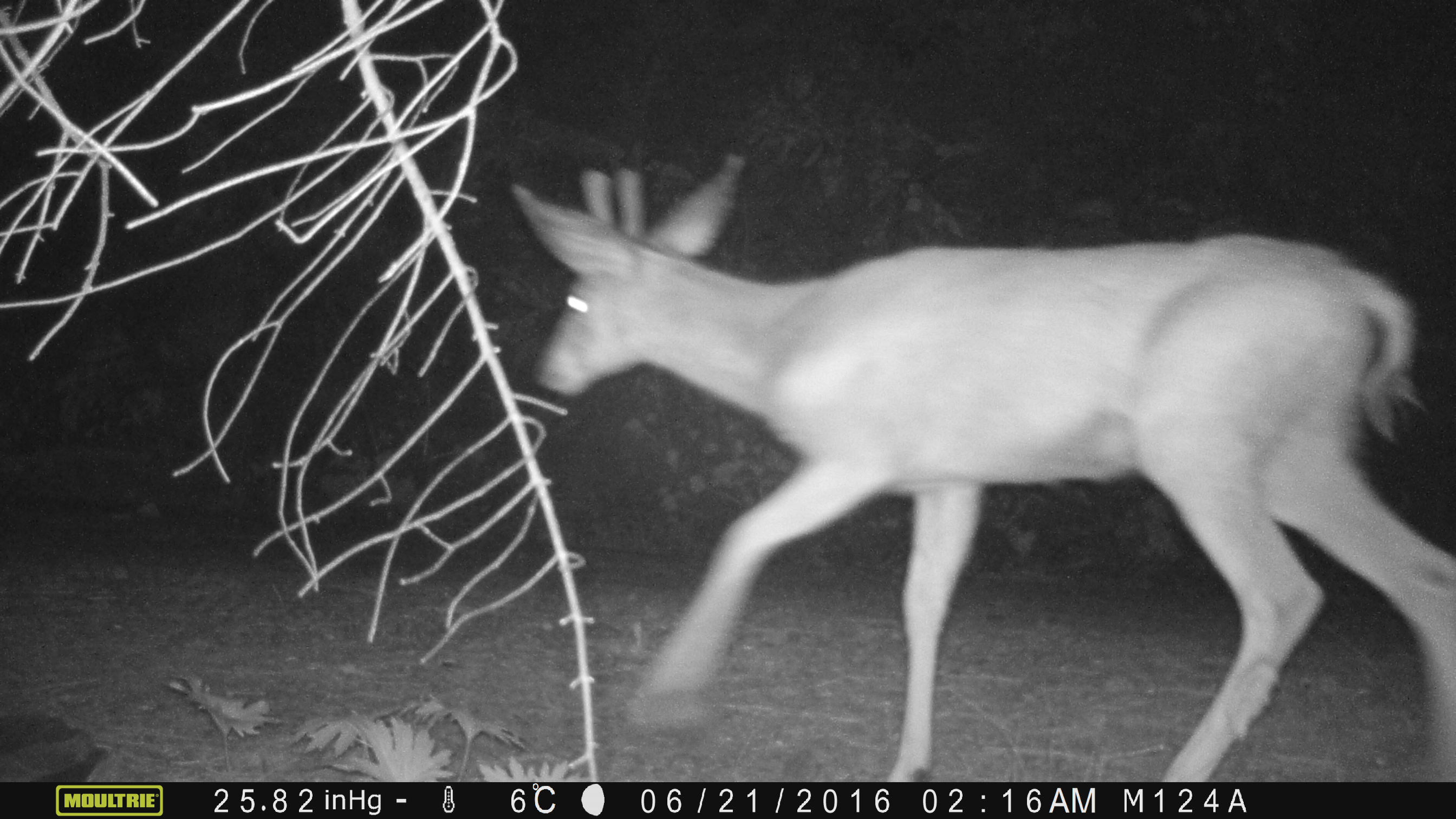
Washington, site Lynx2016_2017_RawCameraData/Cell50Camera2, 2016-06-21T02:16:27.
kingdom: Animalia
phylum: Chordata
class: Mammalia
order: Artiodactyla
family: Cervidae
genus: Odocoileus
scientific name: Odocoileus hemionus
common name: mule deer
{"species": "Odocoileus hemionus (mule deer)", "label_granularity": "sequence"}